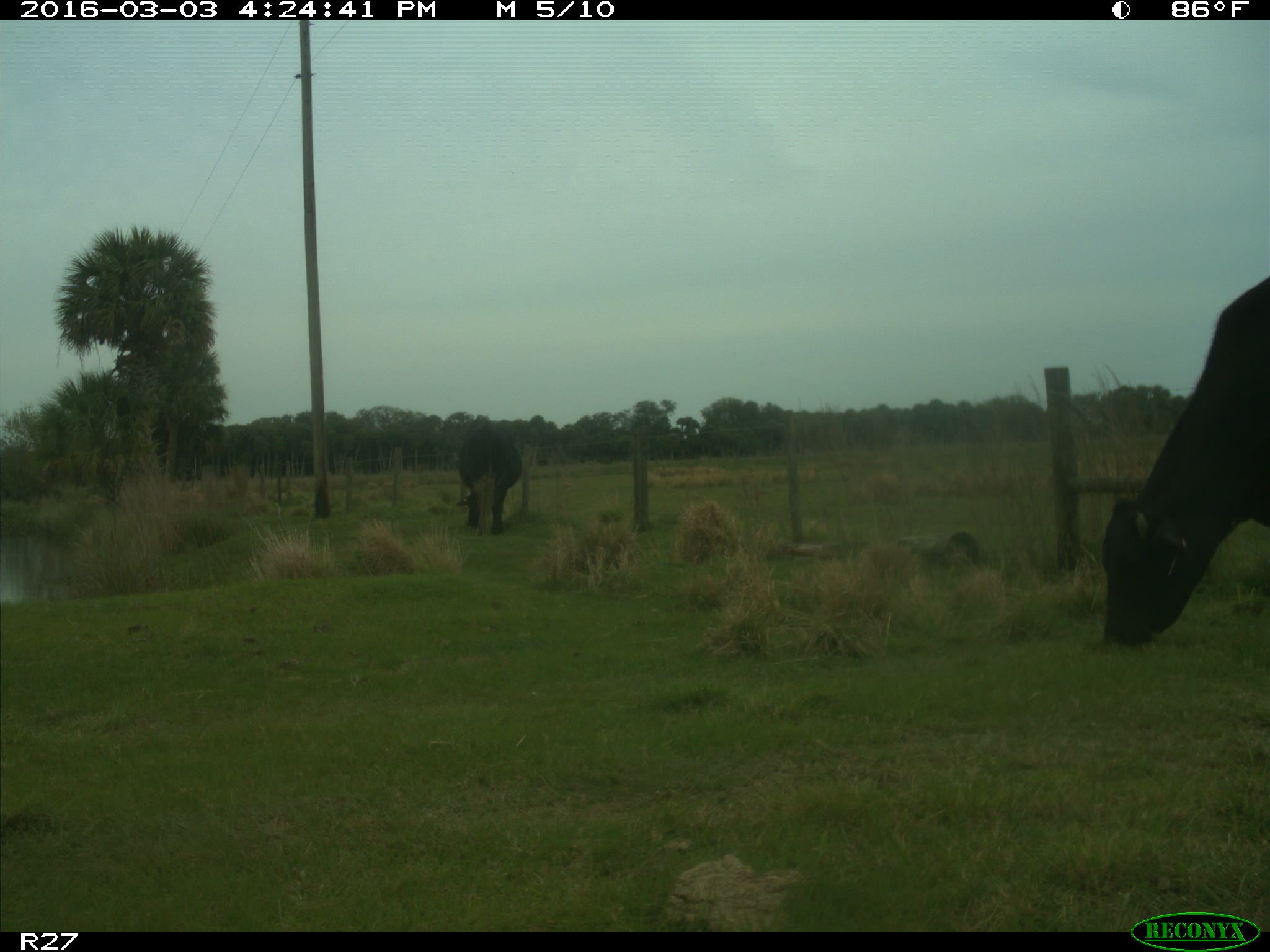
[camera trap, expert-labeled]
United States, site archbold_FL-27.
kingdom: Animalia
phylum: Chordata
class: Mammalia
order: Artiodactyla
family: Bovidae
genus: Bos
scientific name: Bos taurus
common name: domestic cow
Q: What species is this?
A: Bos taurus (domestic cow).